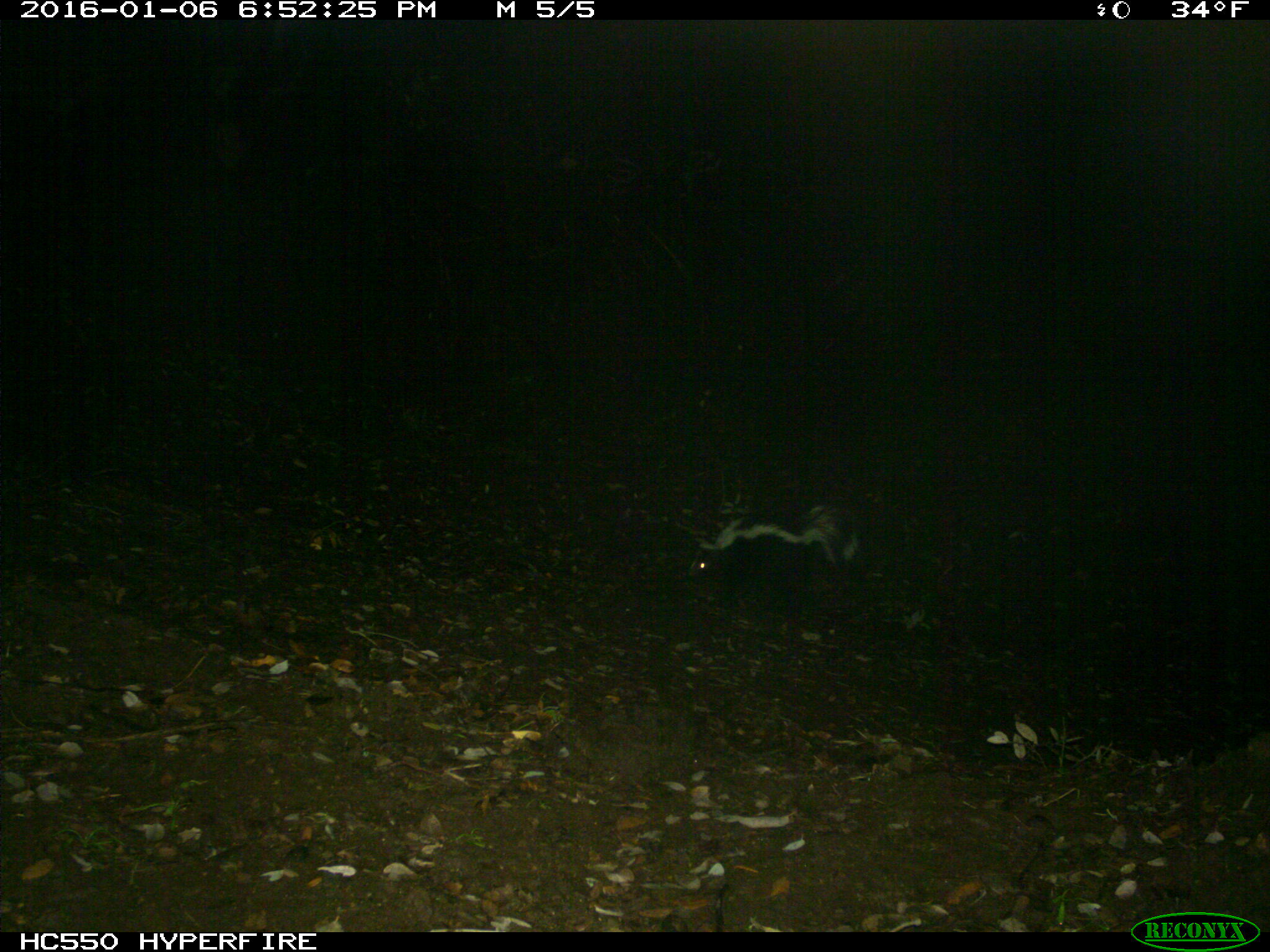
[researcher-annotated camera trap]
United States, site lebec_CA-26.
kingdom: Animalia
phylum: Chordata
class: Mammalia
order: Carnivora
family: Mephitidae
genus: Mephitis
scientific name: Mephitis mephitis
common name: striped skunk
Mephitis mephitis (striped skunk).